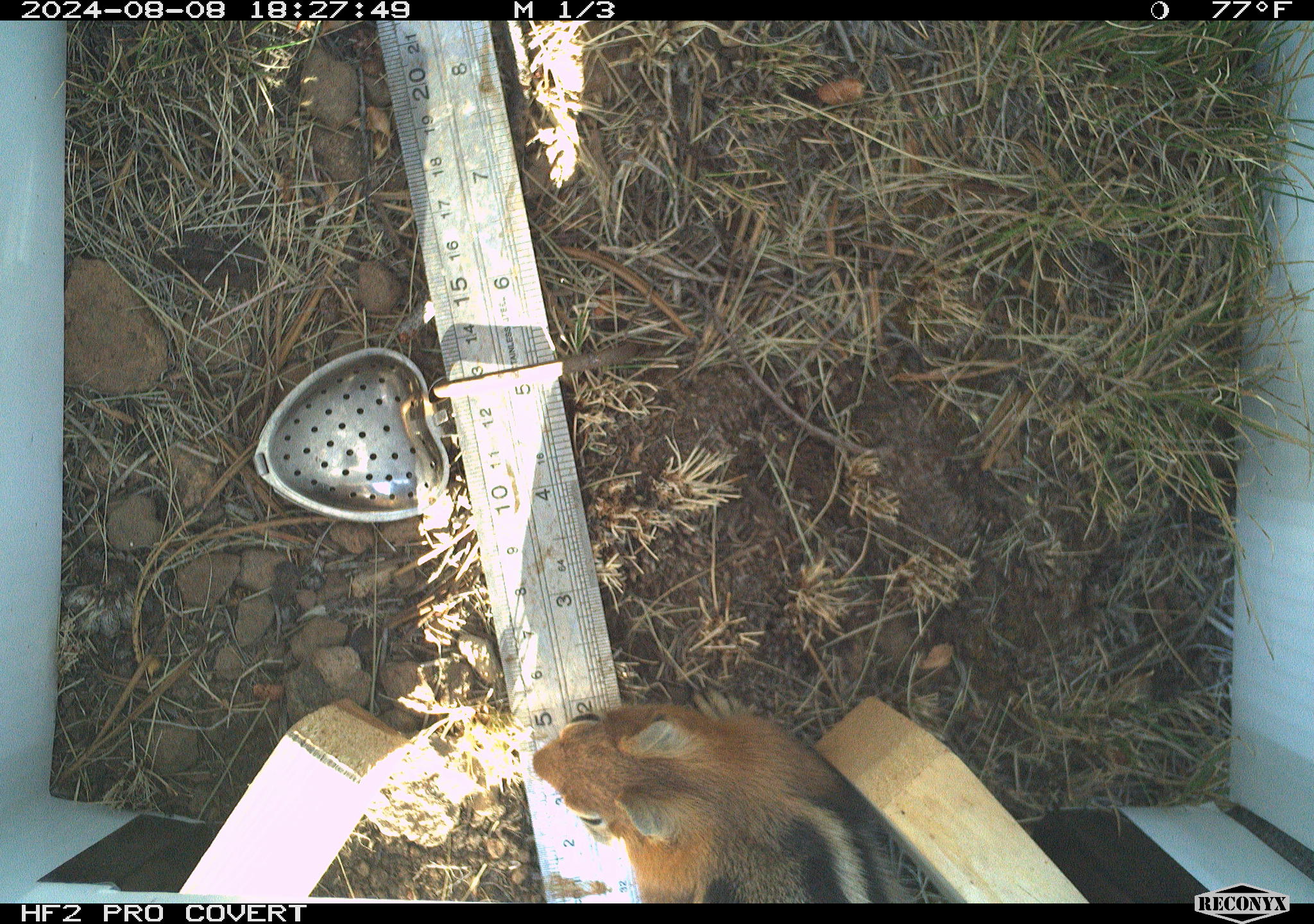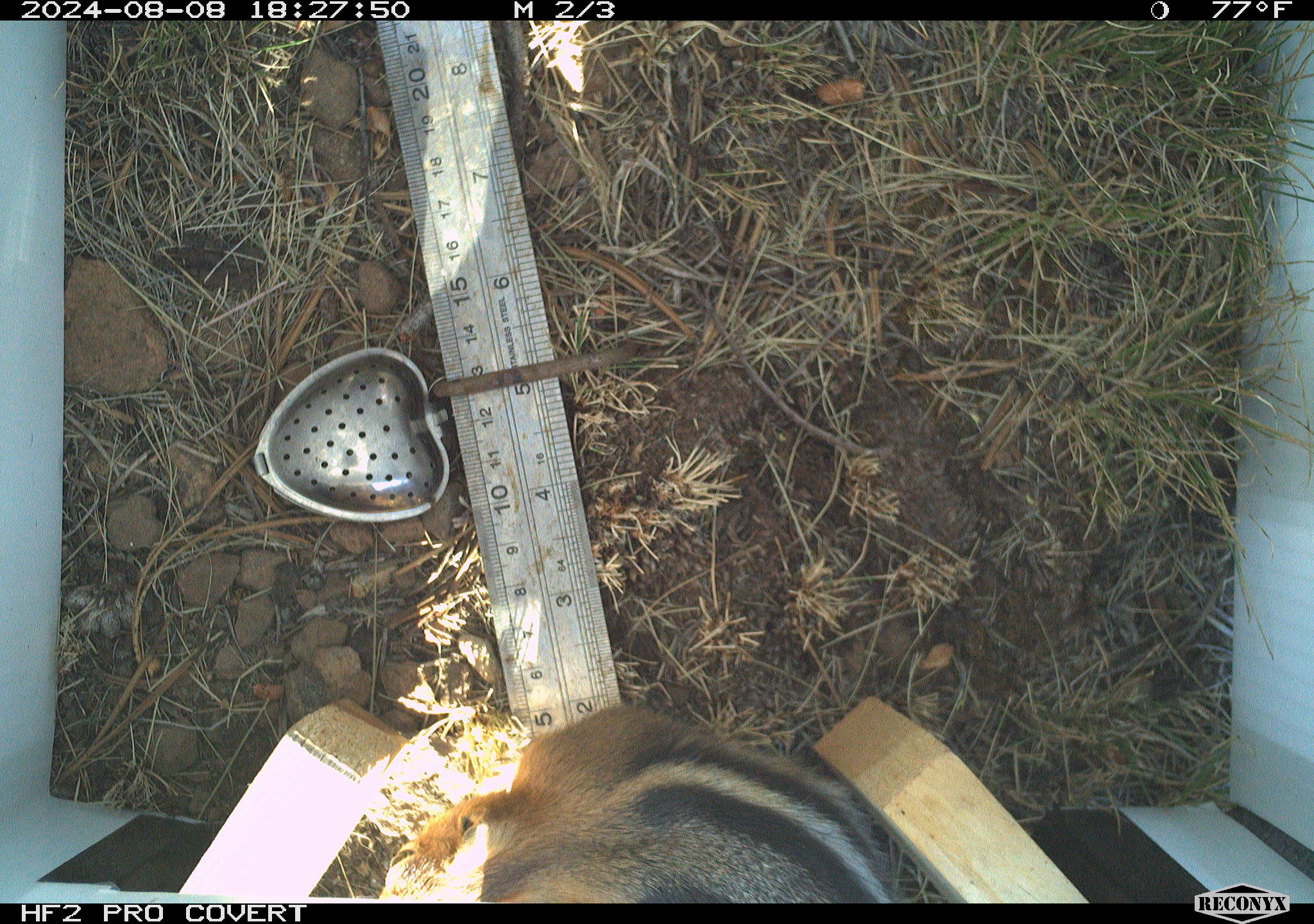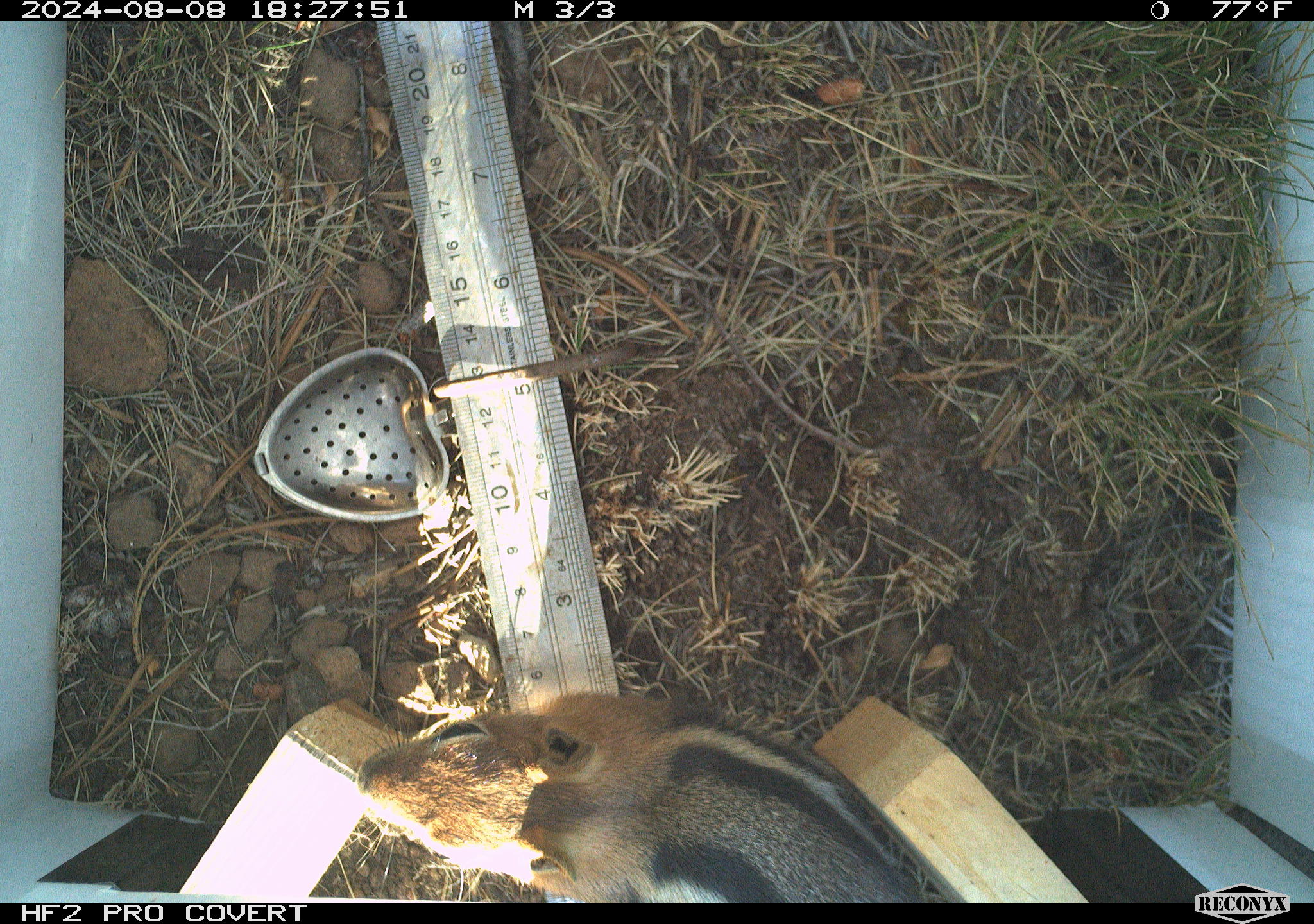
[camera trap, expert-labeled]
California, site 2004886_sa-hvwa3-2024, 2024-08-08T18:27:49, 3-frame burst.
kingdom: Animalia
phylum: Chordata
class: Mammalia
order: Rodentia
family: Sciuridae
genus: Callospermophilus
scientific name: Callospermophilus lateralis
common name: golden mantled ground squirrel